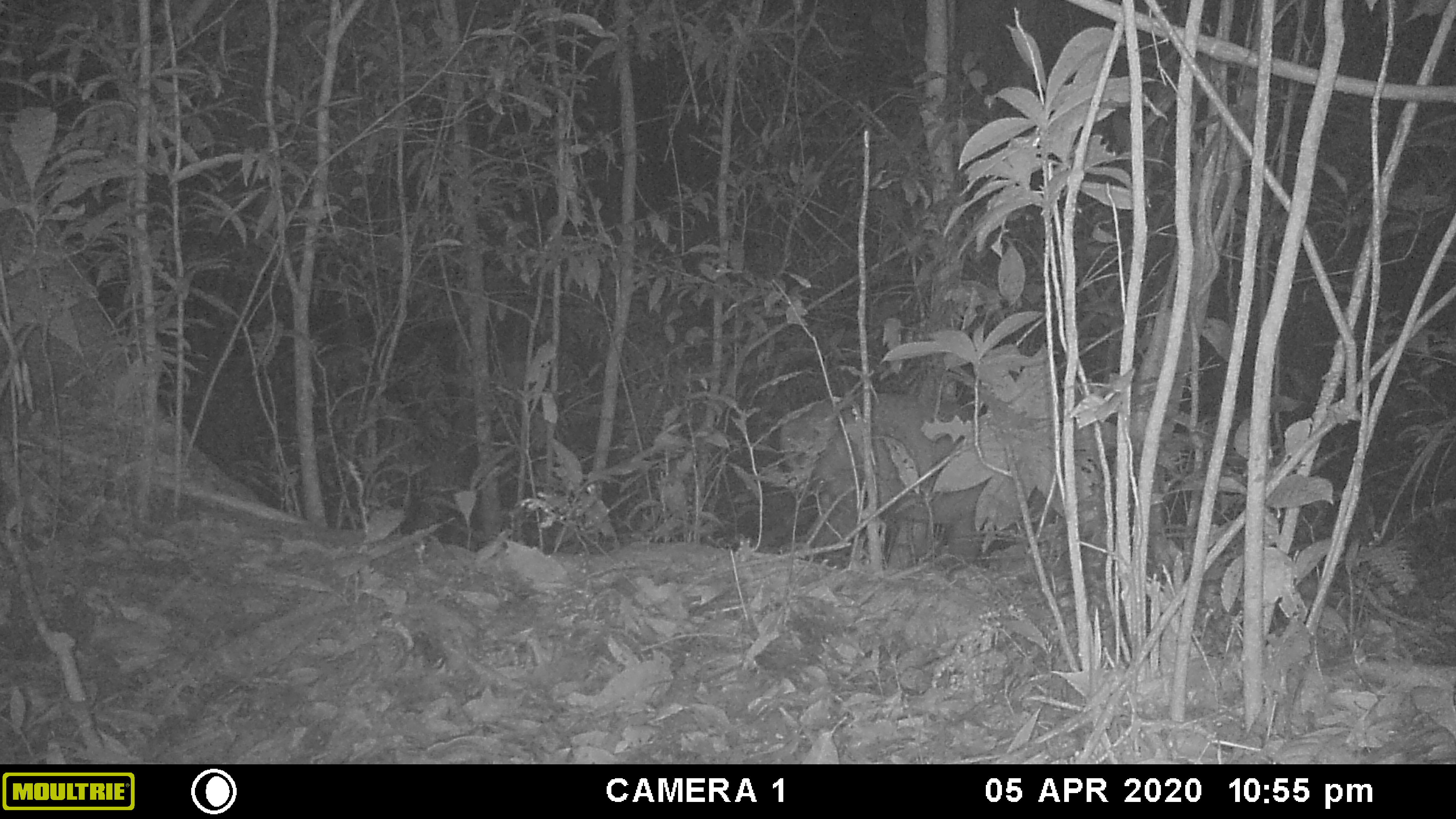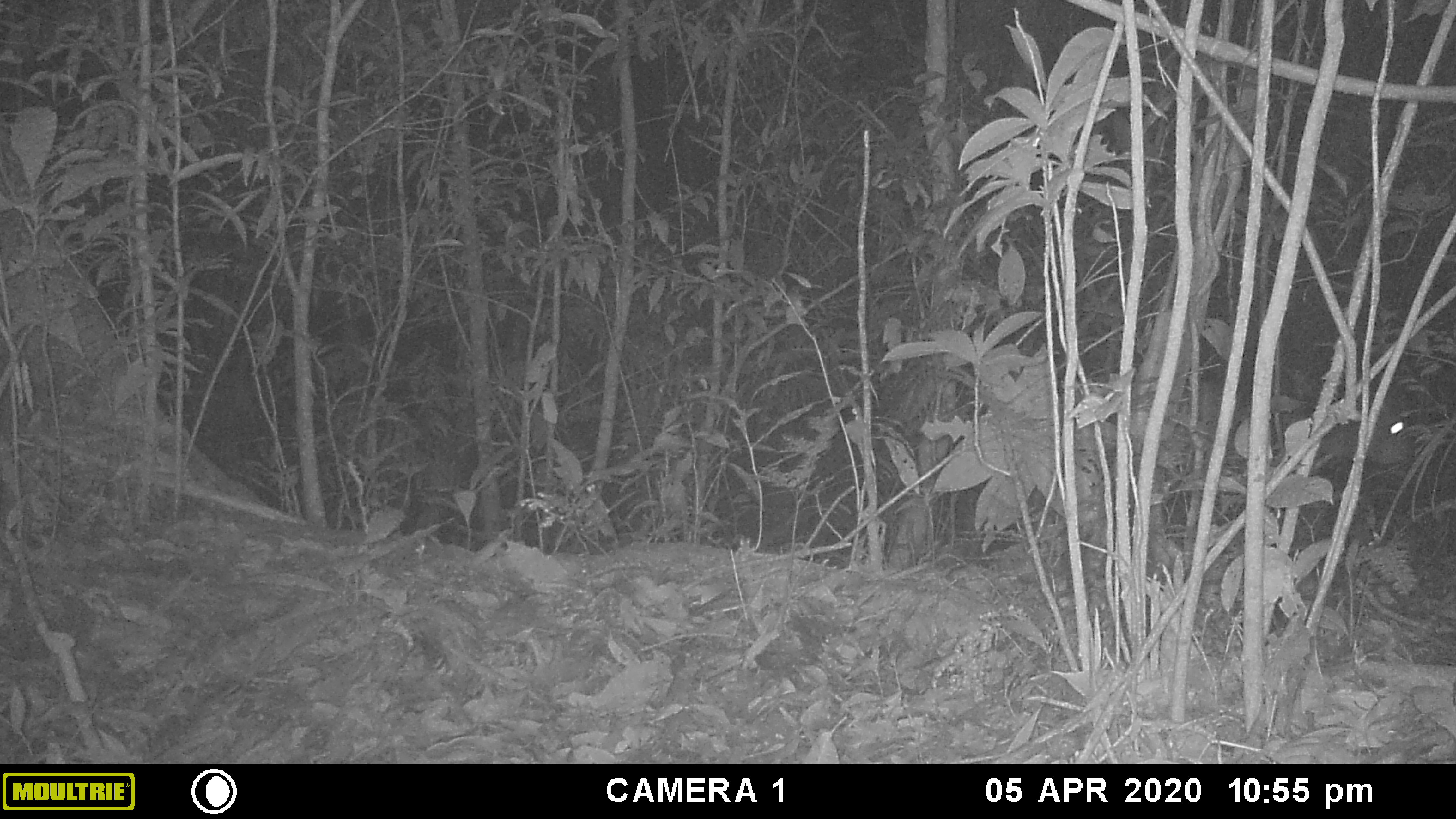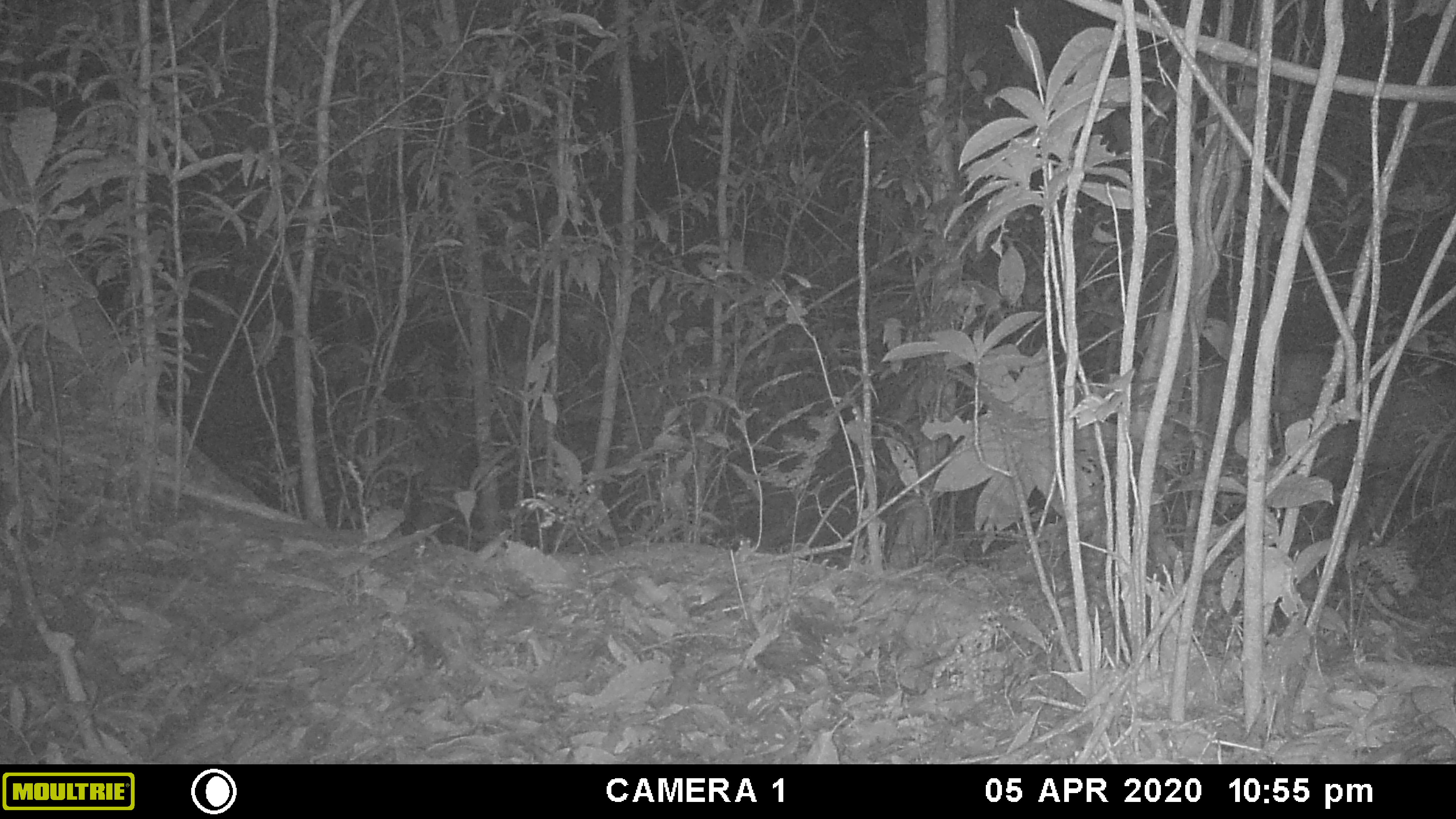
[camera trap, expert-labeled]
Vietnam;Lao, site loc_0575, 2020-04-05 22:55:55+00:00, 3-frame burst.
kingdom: Animalia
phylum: Chordata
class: Mammalia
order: Artiodactyla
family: Cervidae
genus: Muntiacus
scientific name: Muntiacus rooseveltorum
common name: roosevelt's muntjac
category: roosevelts muntjac group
Roosevelts muntjac group (roosevelt's muntjac) (Muntiacus rooseveltorum). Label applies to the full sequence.